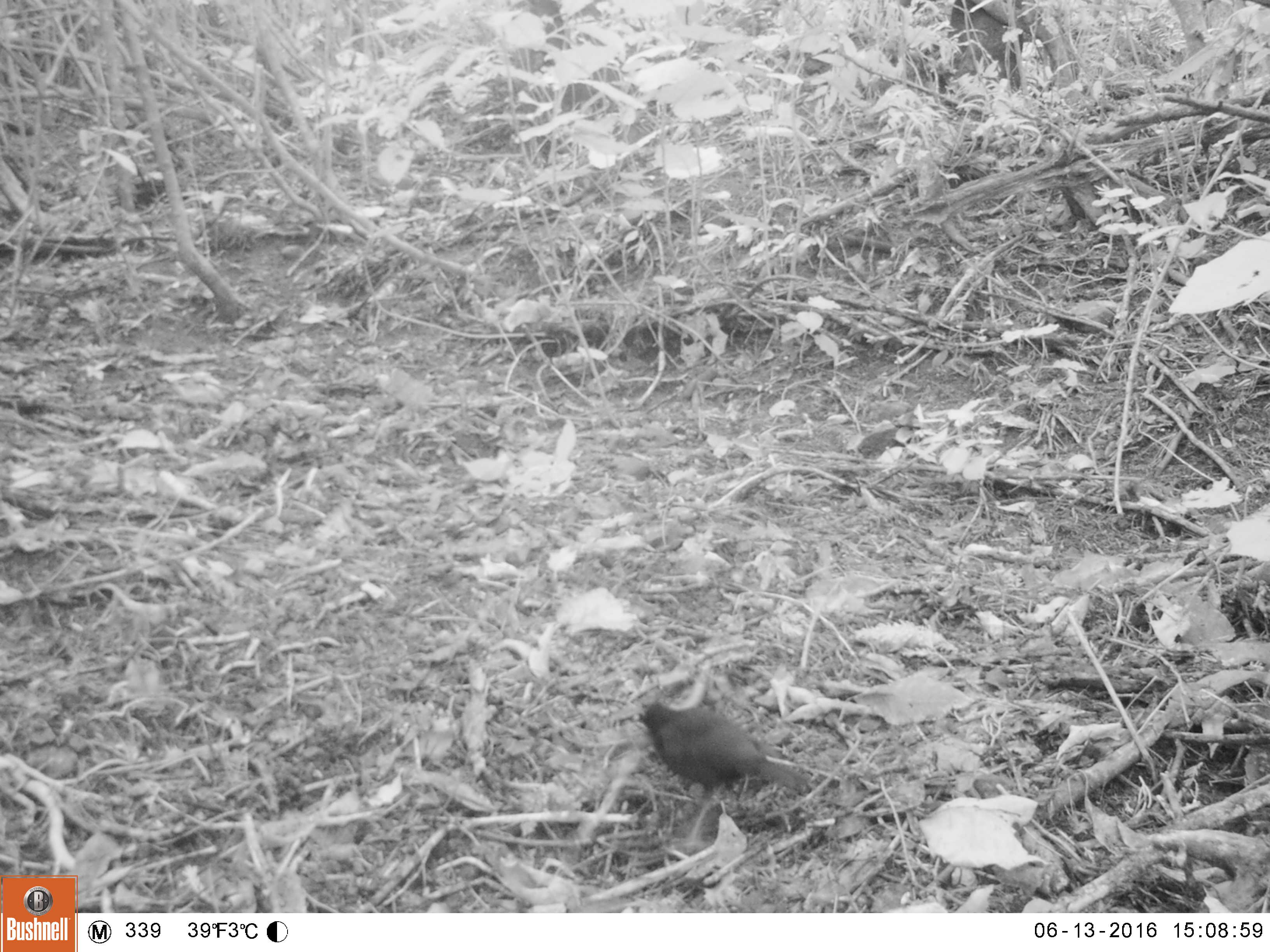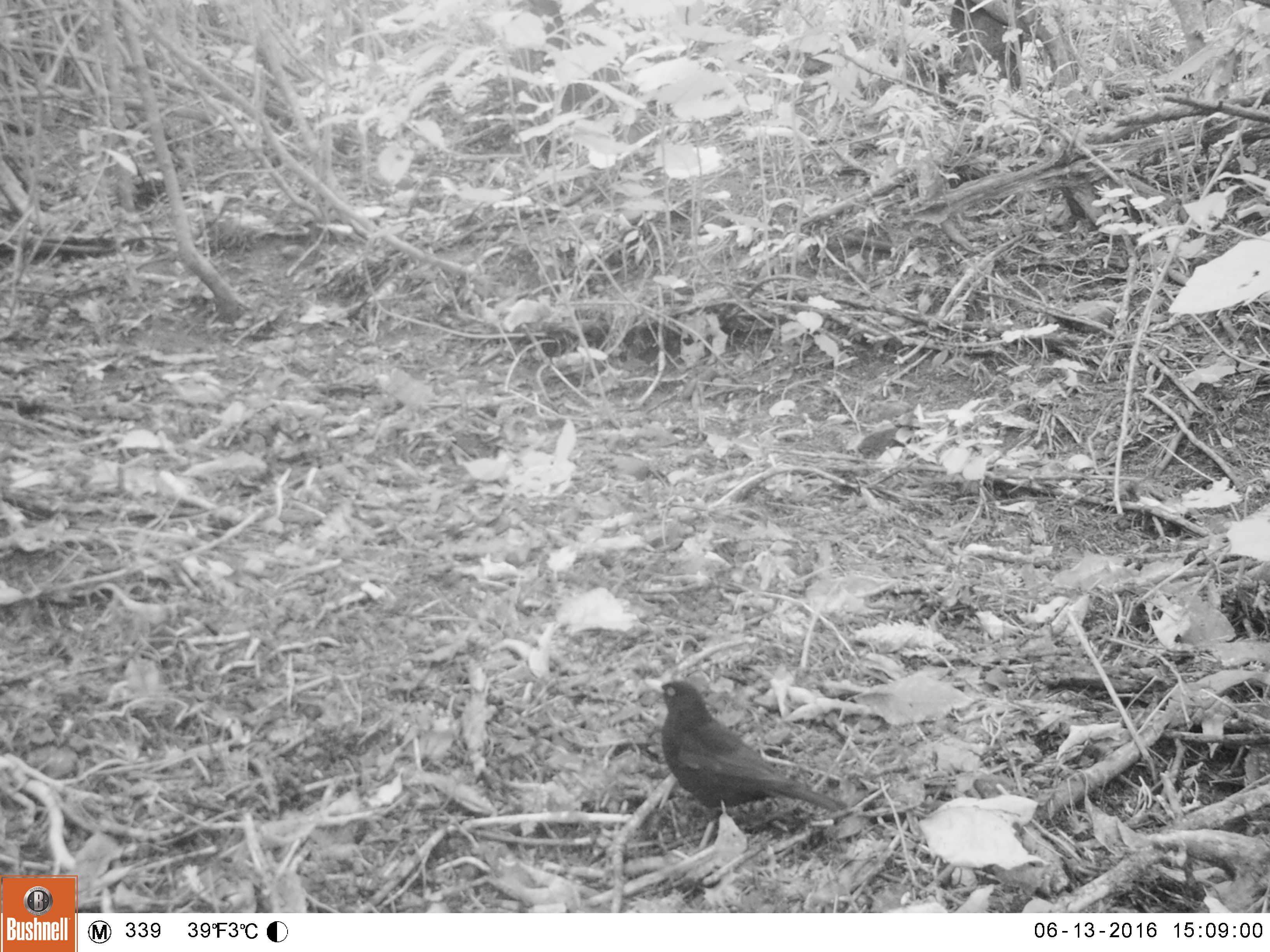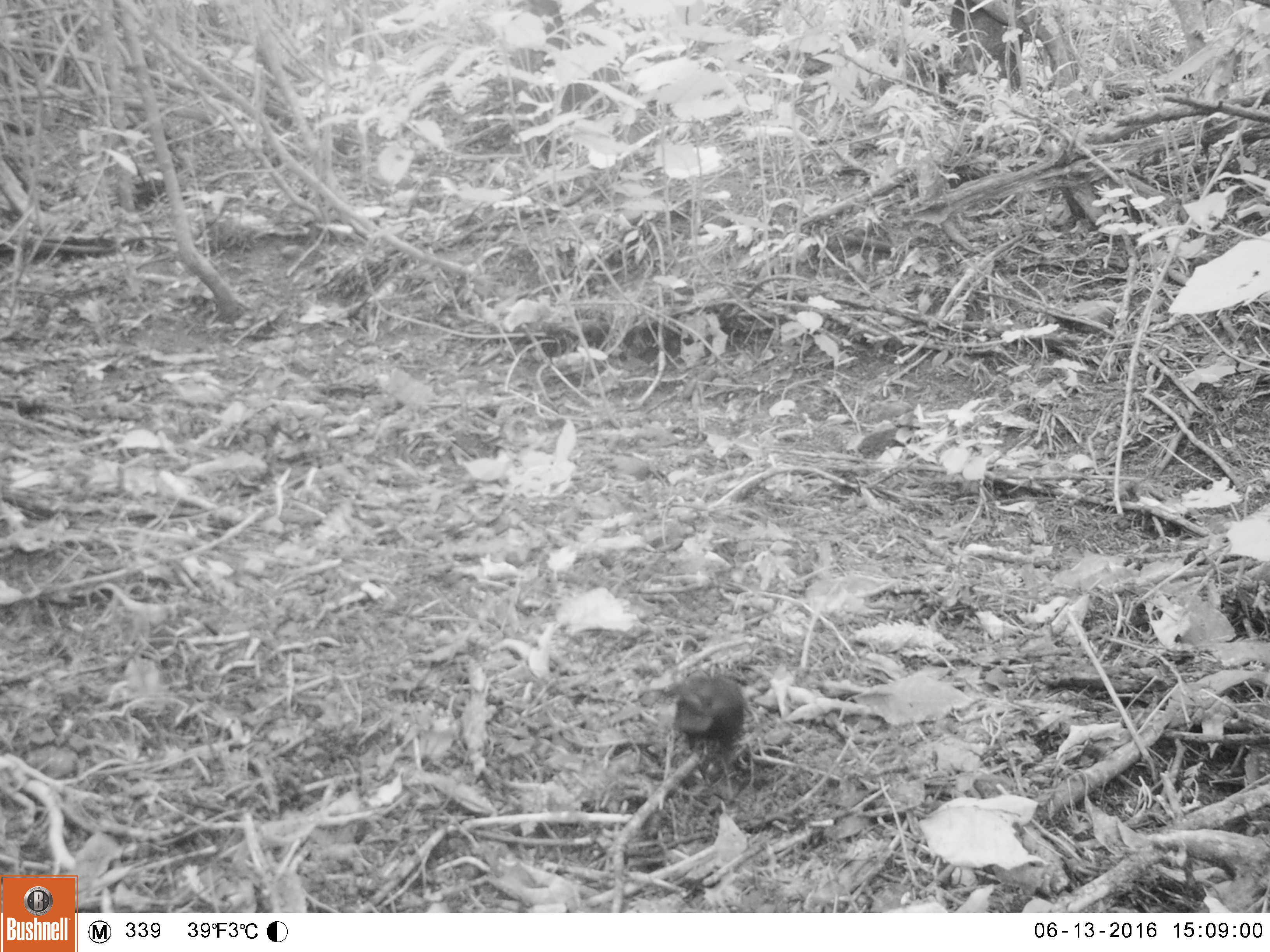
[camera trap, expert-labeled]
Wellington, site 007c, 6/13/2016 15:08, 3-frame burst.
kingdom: Animalia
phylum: Chordata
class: Aves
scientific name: Aves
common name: bird